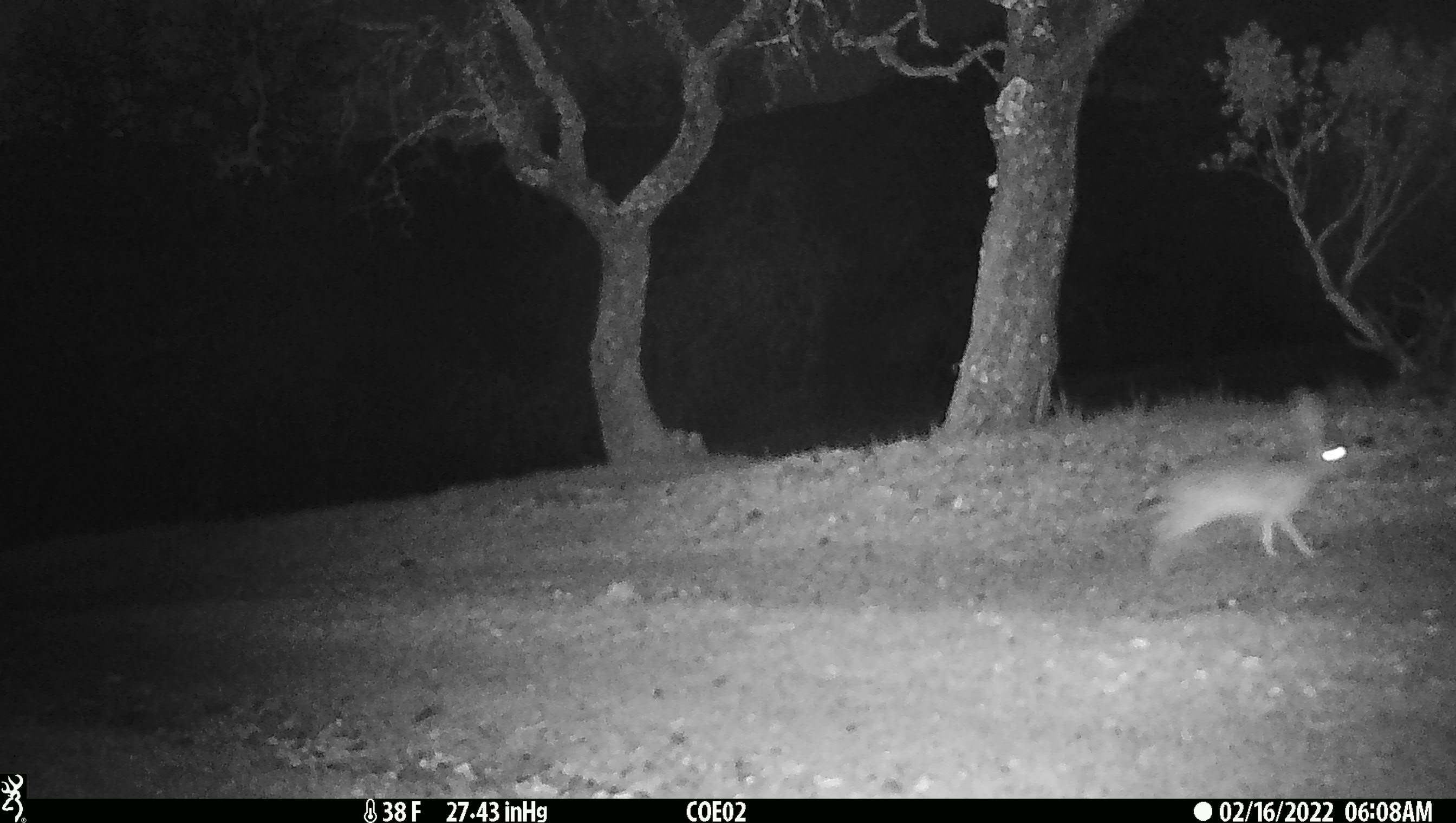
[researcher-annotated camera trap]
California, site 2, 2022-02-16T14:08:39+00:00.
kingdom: Animalia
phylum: Chordata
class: Mammalia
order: Lagomorpha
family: Leporidae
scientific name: Leporidae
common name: rabbit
Rabbit (Leporidae).